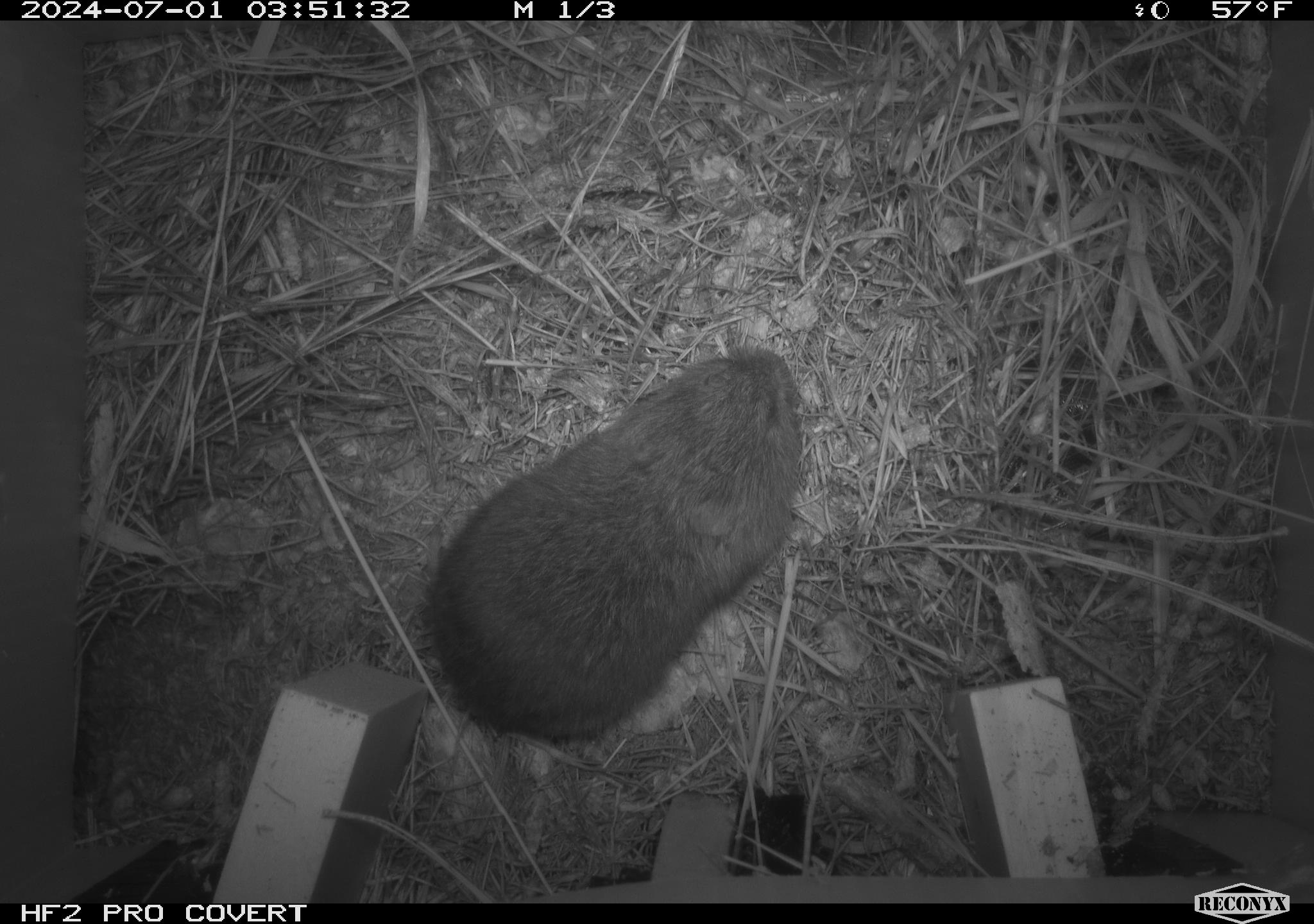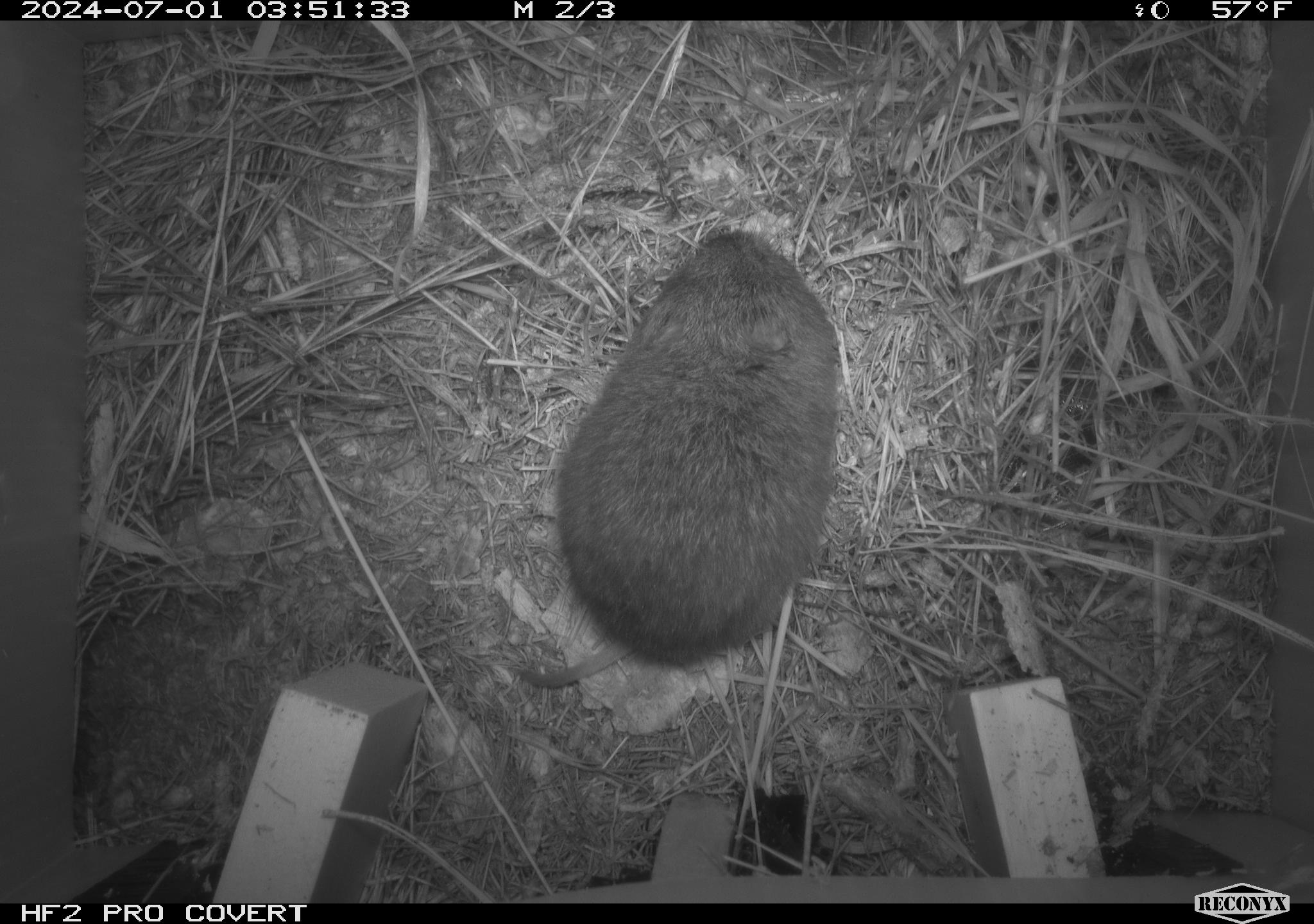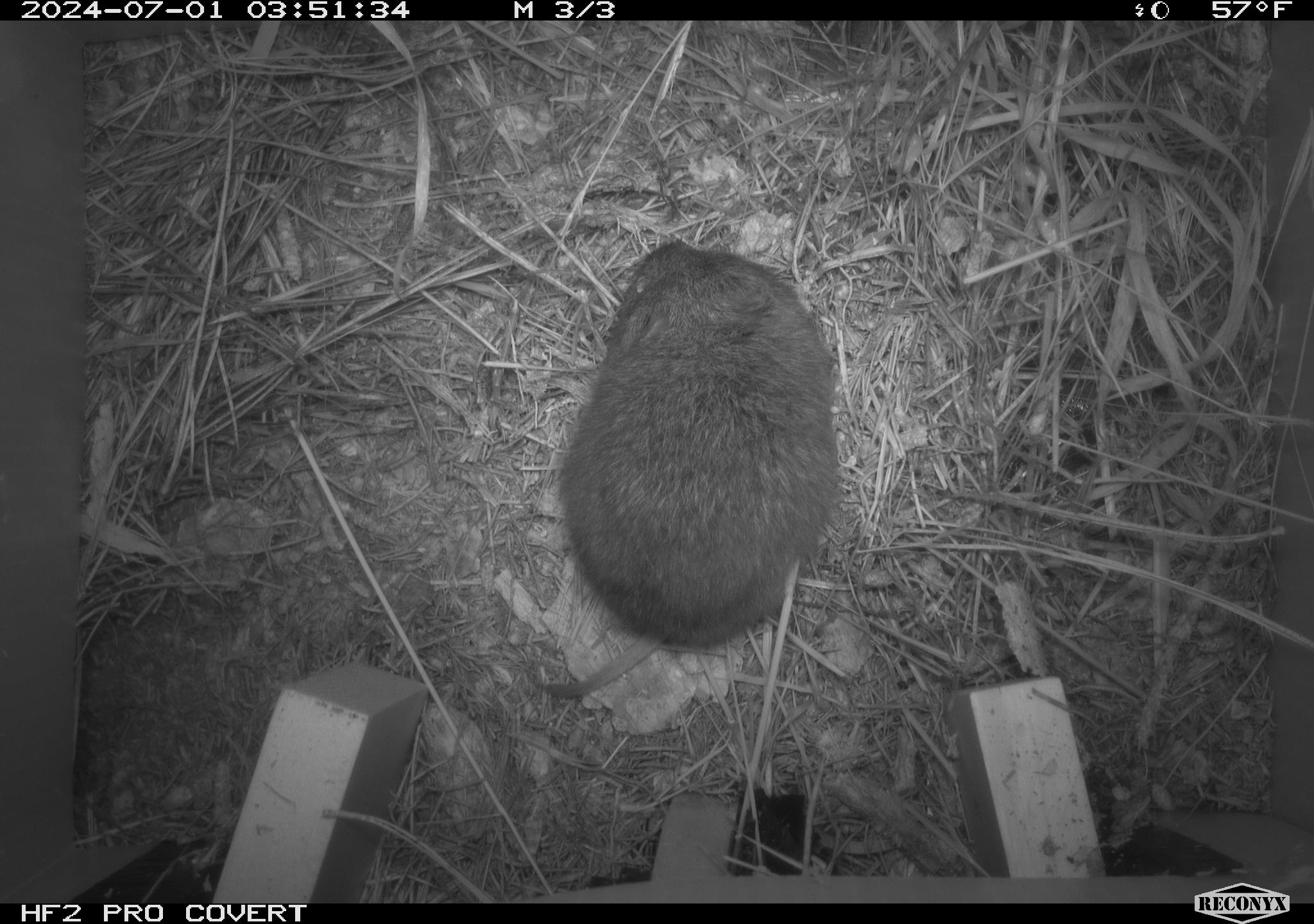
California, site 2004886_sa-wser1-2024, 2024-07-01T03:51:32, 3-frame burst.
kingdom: Animalia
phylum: Chordata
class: Mammalia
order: Rodentia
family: Cricetidae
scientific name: Arvicolinae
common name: voles, lemmings, and muskrats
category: arvicolinae subfamily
Arvicolinae subfamily (voles, lemmings, and muskrats) (Arvicolinae).